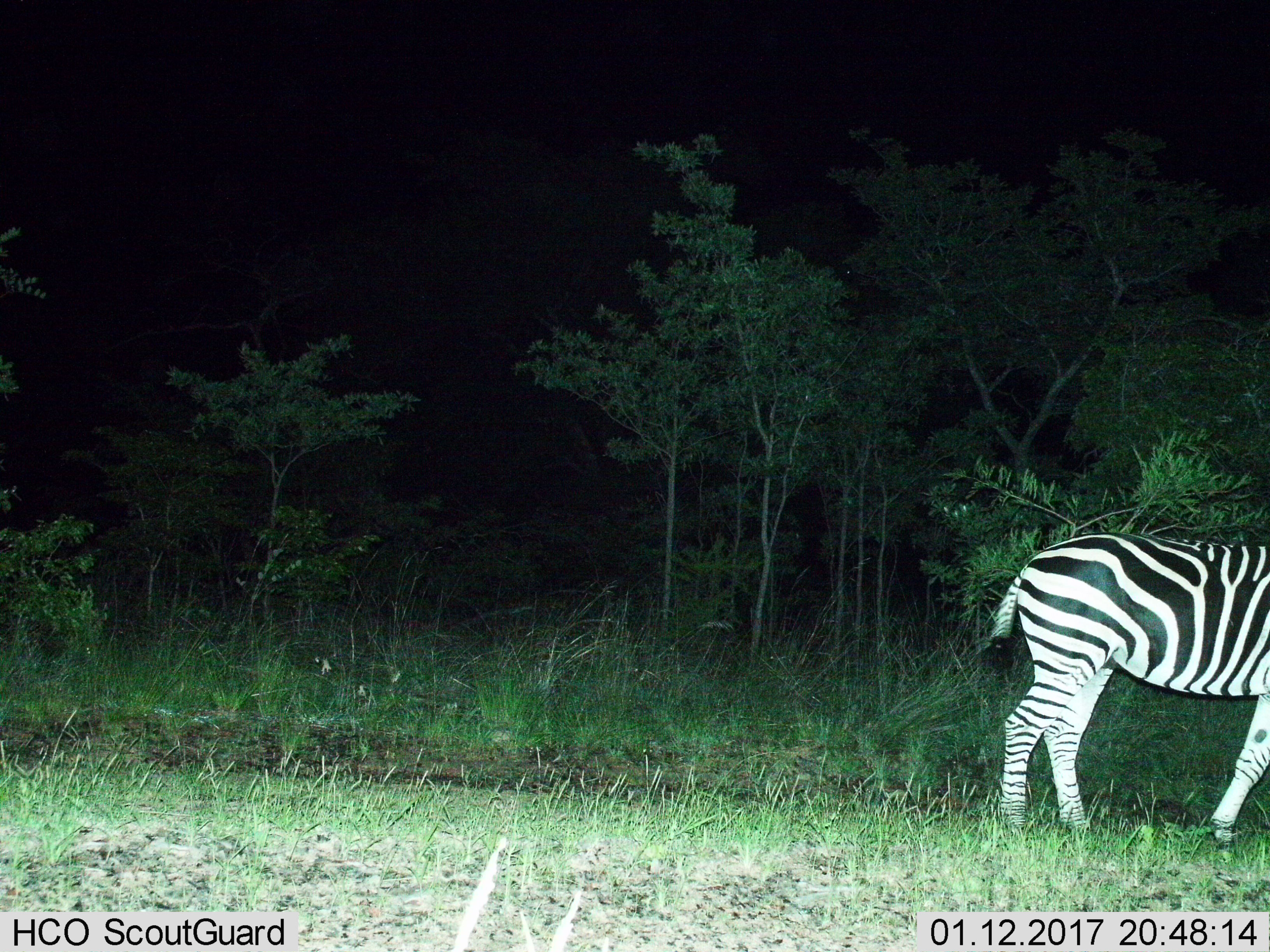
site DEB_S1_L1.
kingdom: Animalia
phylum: Chordata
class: Mammalia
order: Perissodactyla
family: Equidae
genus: Equus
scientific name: Equus quagga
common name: plains zebra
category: zebraplains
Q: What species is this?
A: Zebraplains (plains zebra) (Equus quagga).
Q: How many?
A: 1.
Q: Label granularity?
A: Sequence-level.